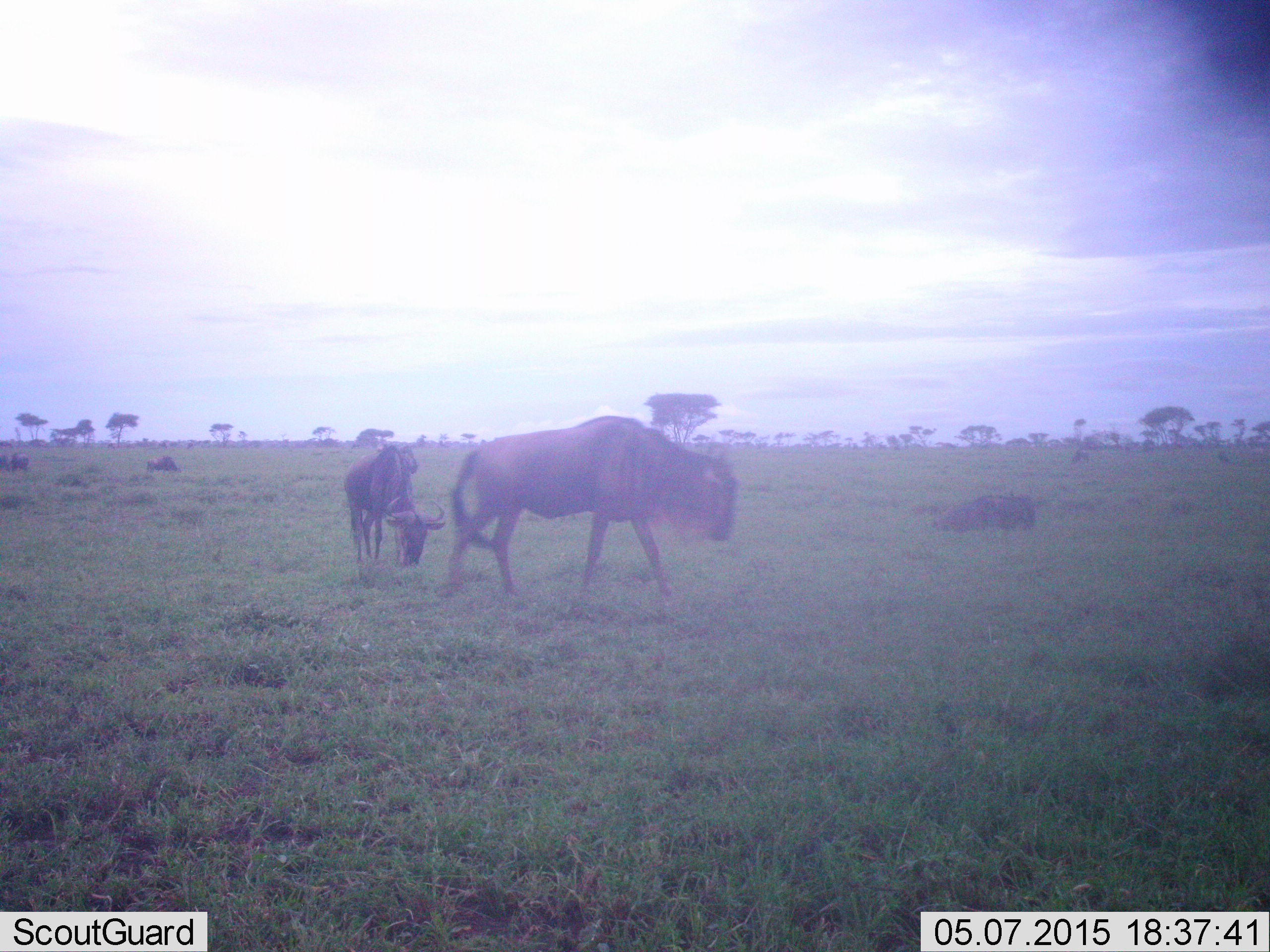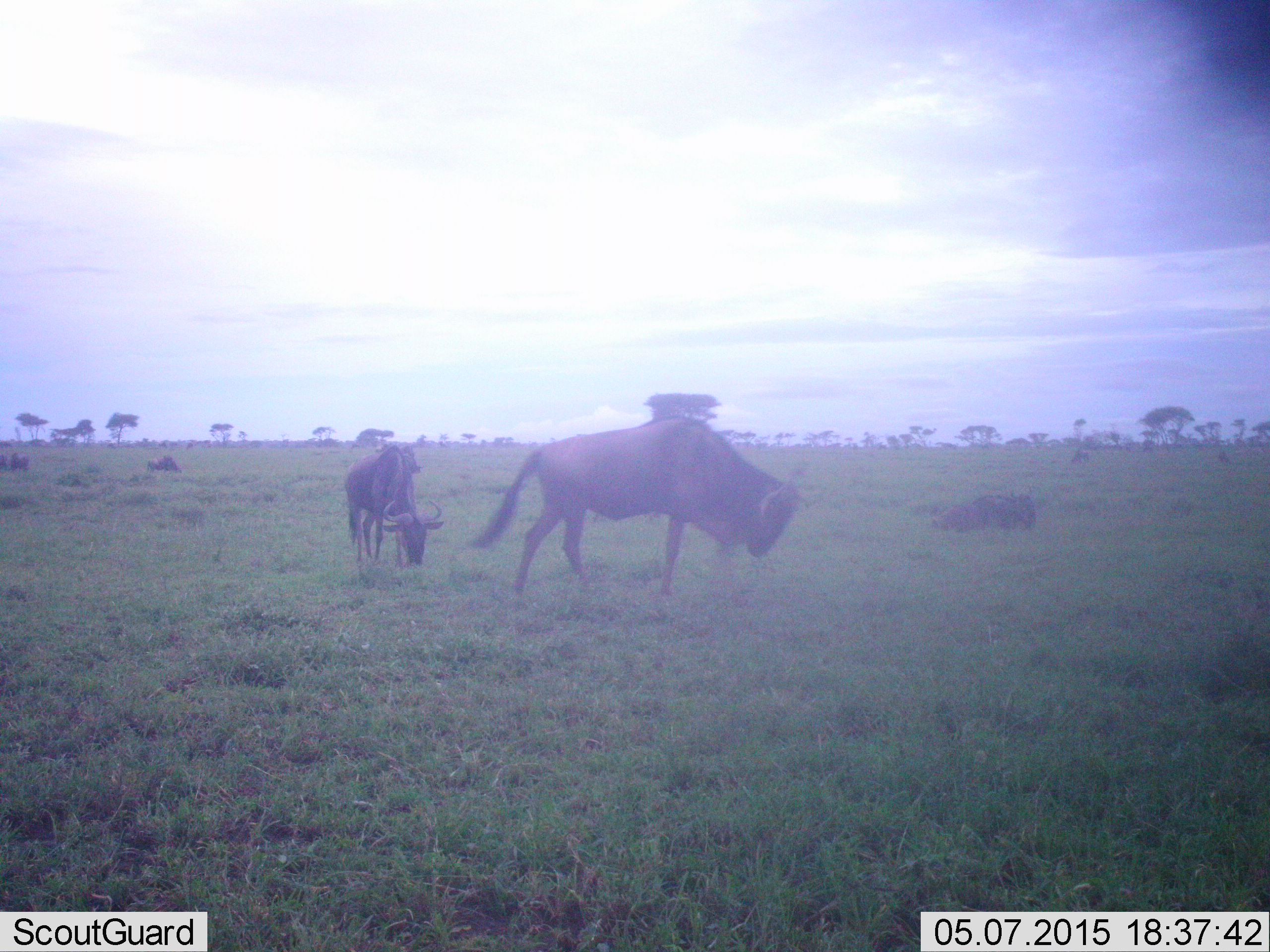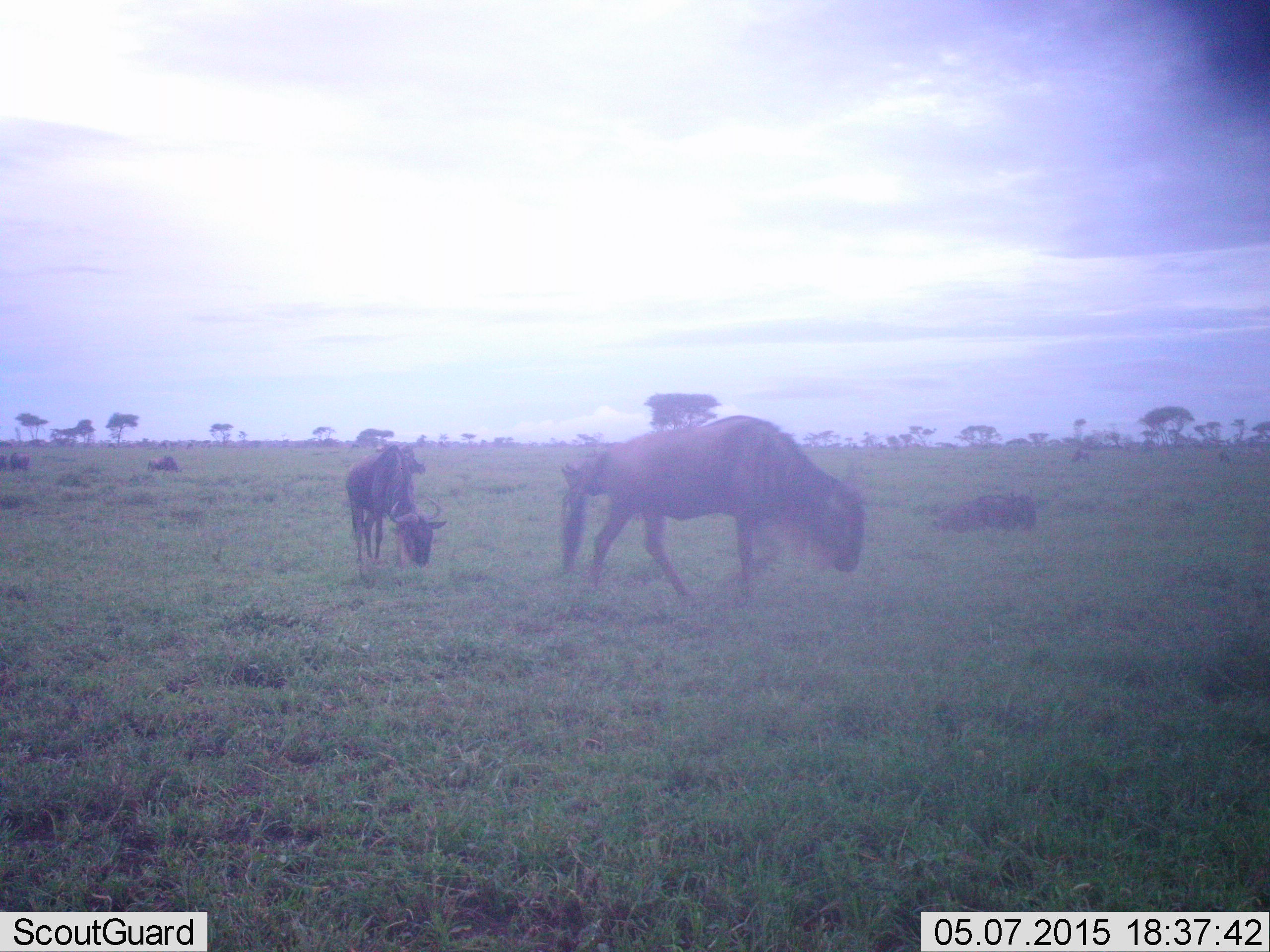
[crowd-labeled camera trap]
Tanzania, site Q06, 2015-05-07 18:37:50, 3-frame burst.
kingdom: Animalia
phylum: Chordata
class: Mammalia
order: Artiodactyla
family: Bovidae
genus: Connochaetes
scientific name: Connochaetes taurinus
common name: blue wildebeest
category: wildebeest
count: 5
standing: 60%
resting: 60%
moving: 80%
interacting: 0%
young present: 0%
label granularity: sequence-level